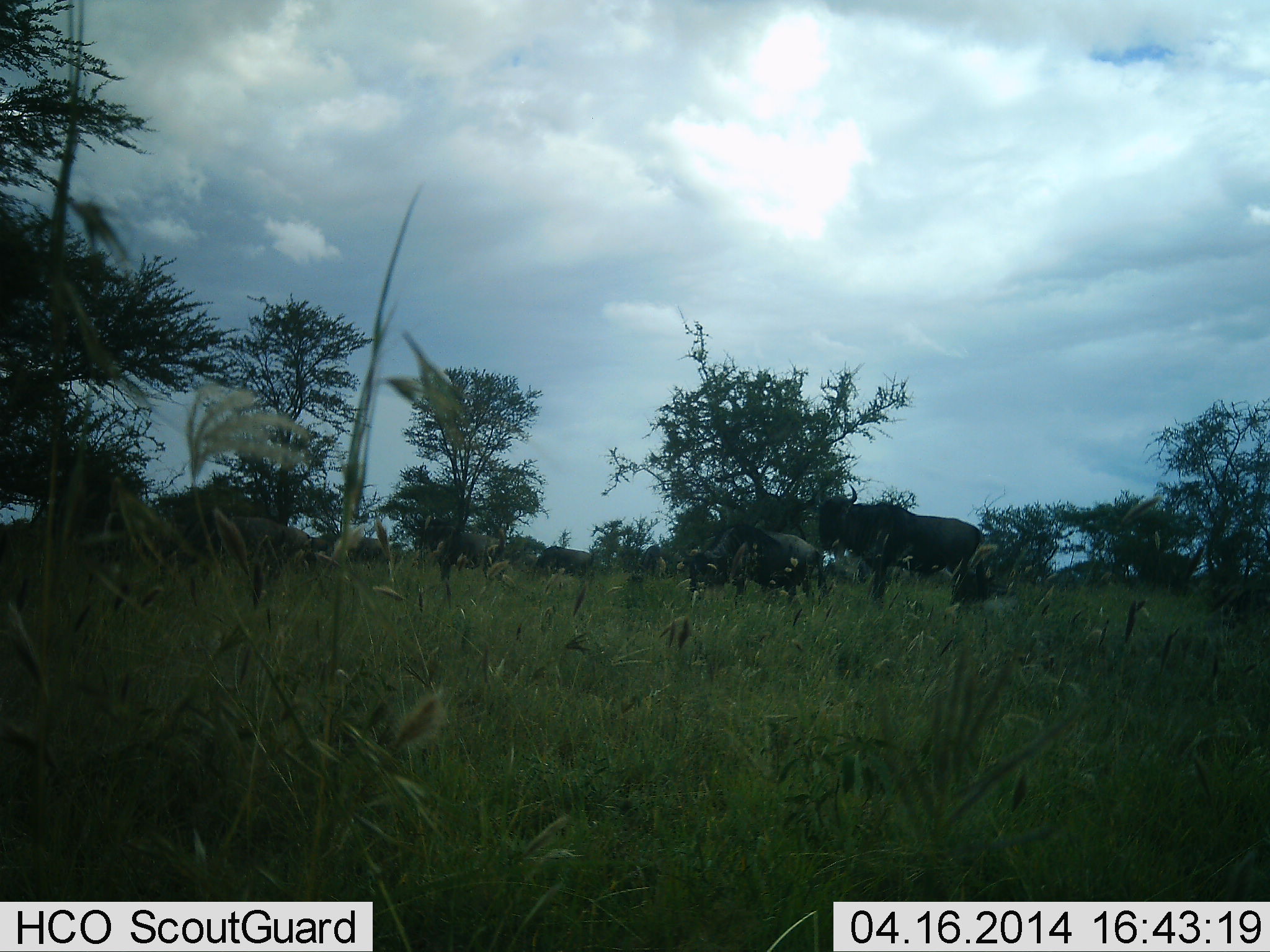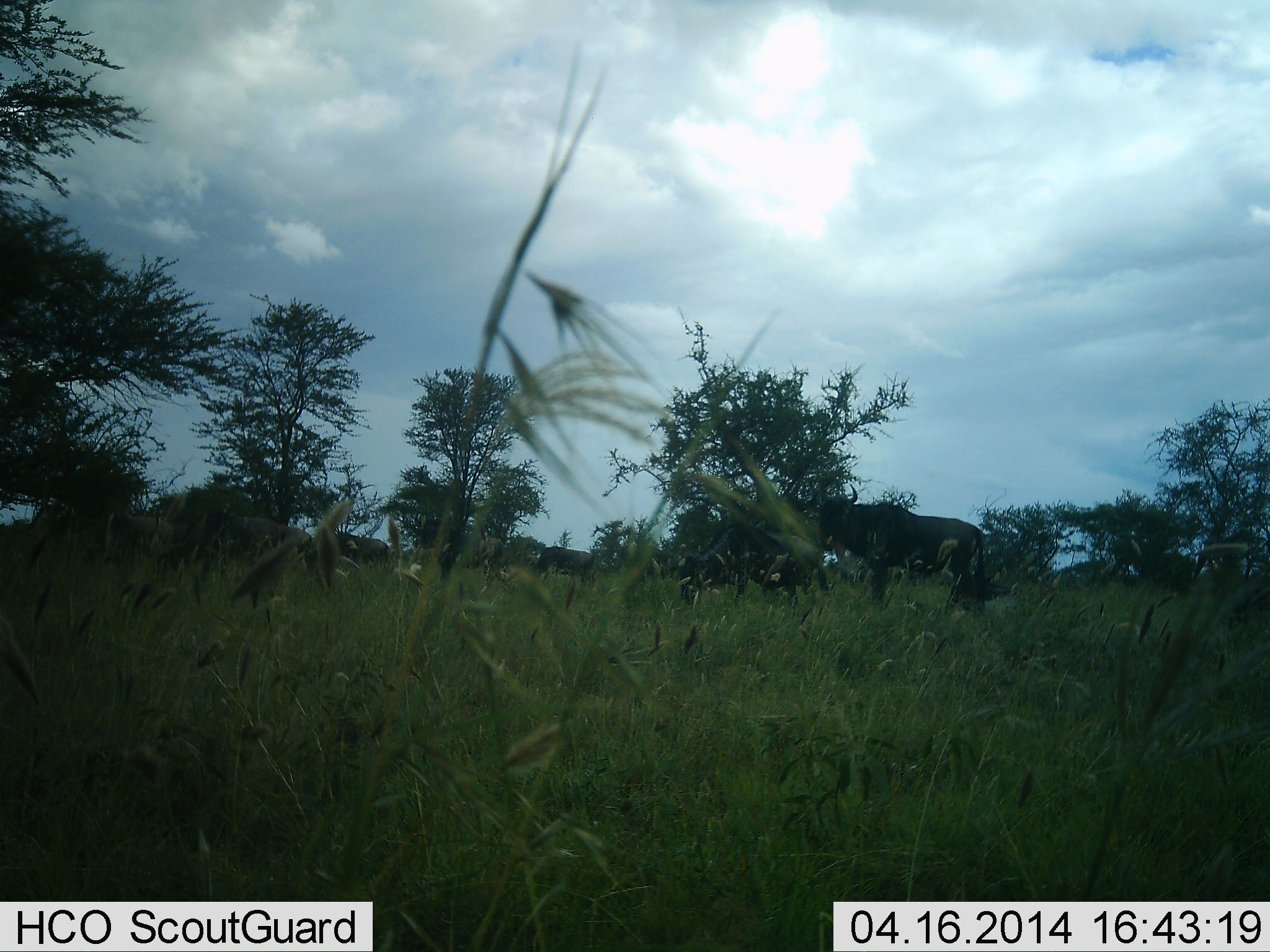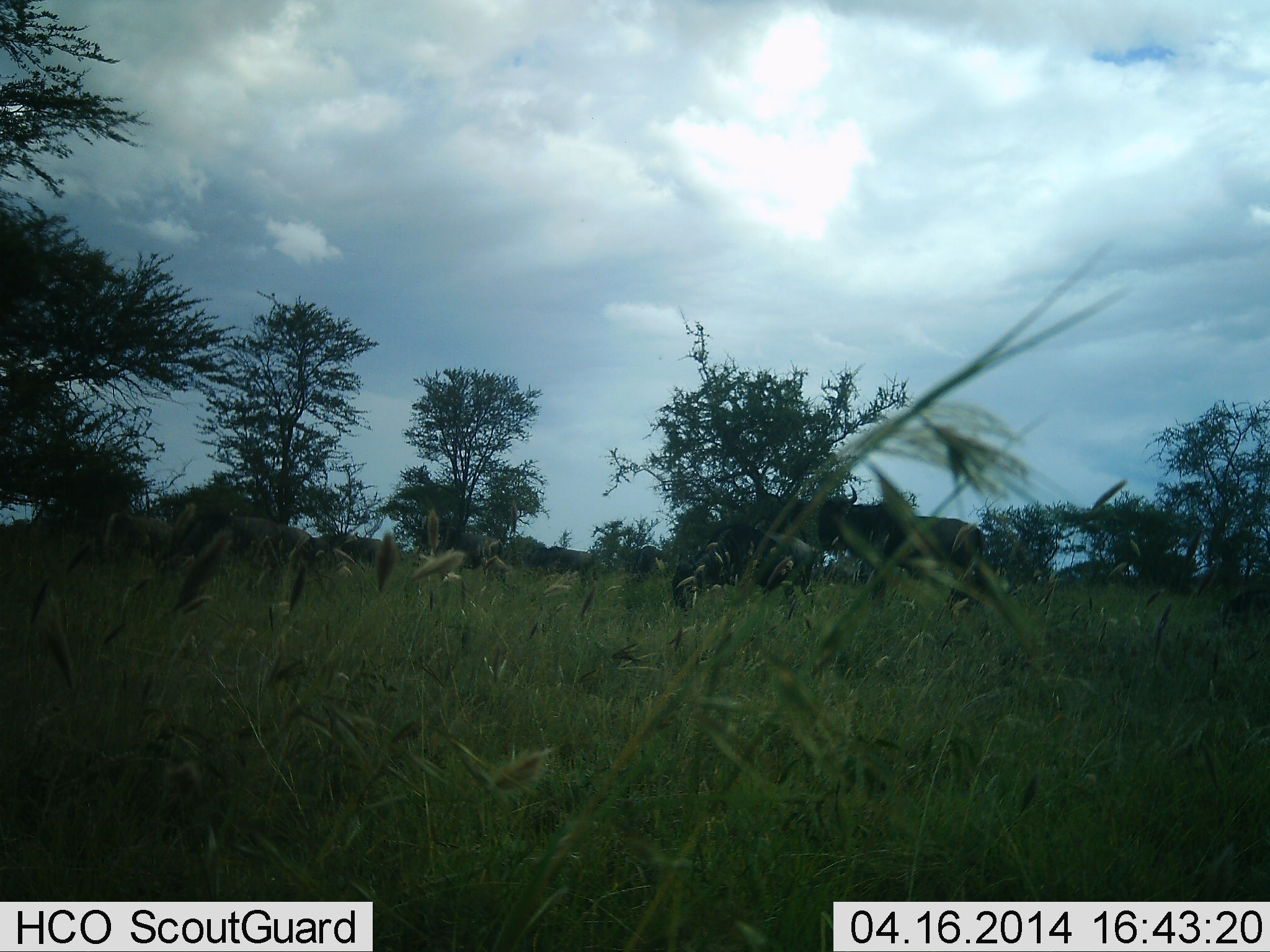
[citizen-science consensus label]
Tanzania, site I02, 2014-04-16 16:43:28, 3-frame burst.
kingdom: Animalia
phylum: Chordata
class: Mammalia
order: Artiodactyla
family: Bovidae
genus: Connochaetes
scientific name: Connochaetes taurinus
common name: blue wildebeest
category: wildebeest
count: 4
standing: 91%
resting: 0%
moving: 0%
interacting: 0%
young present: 0%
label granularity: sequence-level